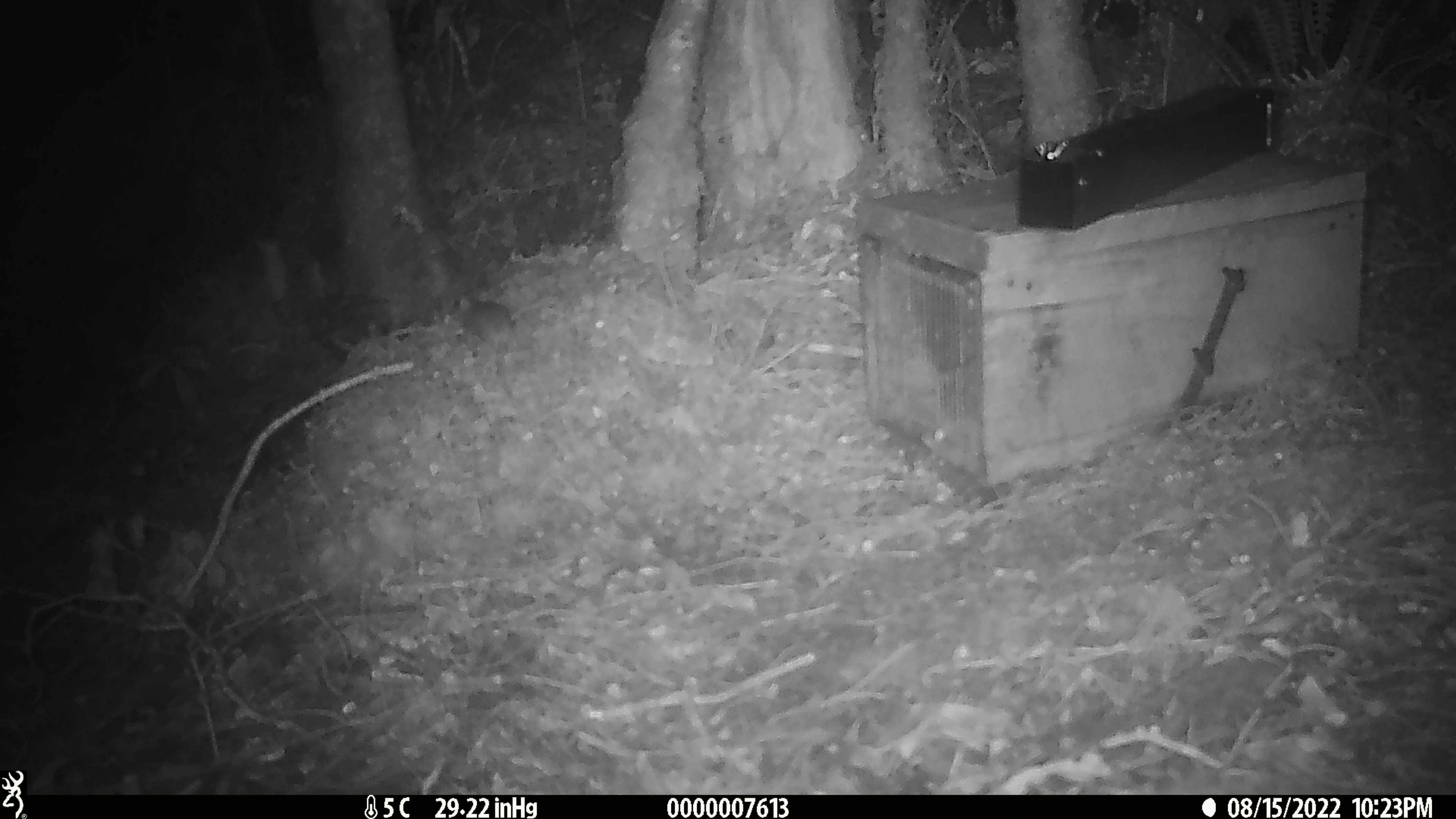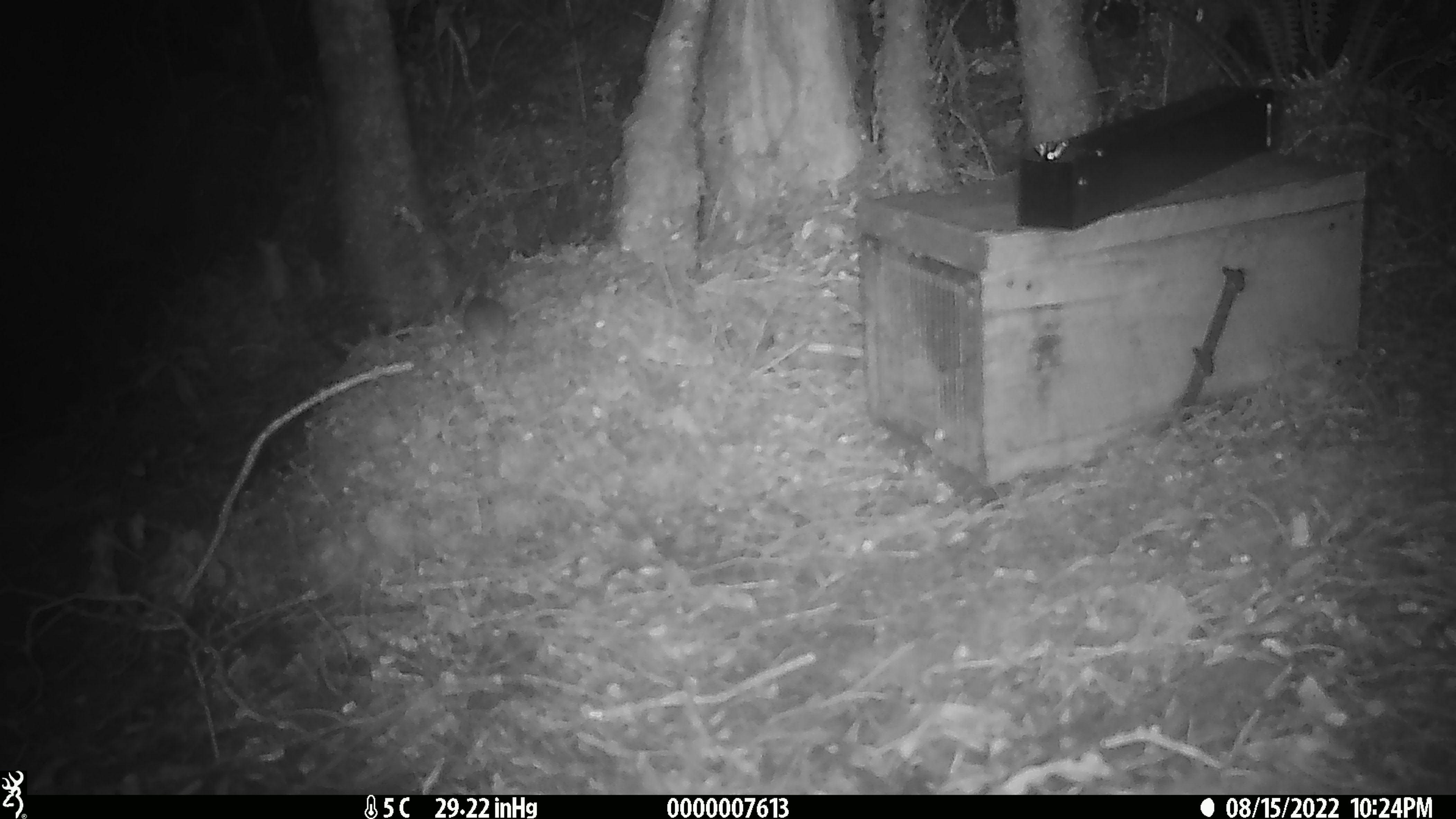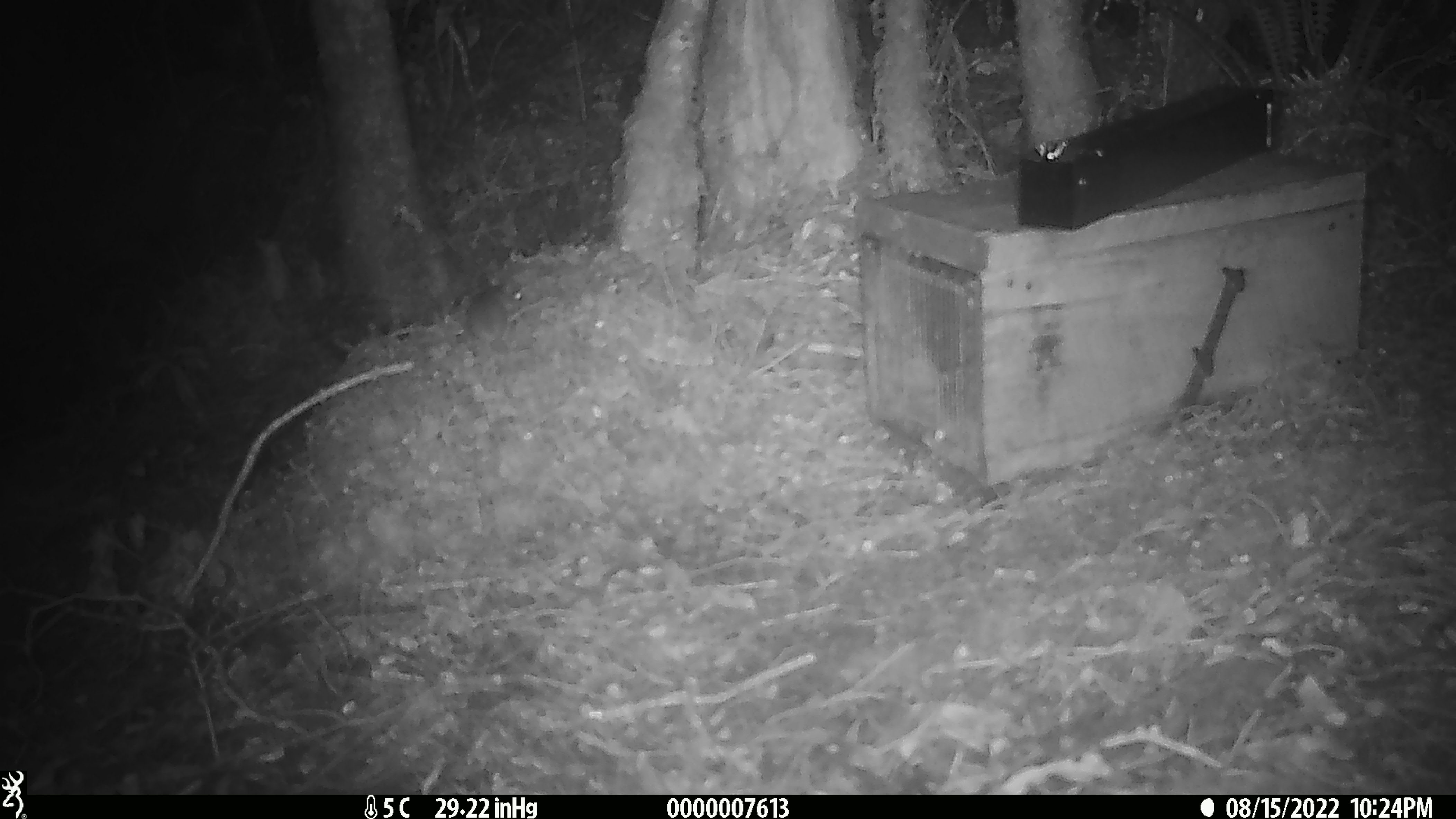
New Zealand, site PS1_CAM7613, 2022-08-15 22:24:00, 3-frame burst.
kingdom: Animalia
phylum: Chordata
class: Mammalia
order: Rodentia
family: Muridae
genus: Mus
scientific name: Mus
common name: mouse